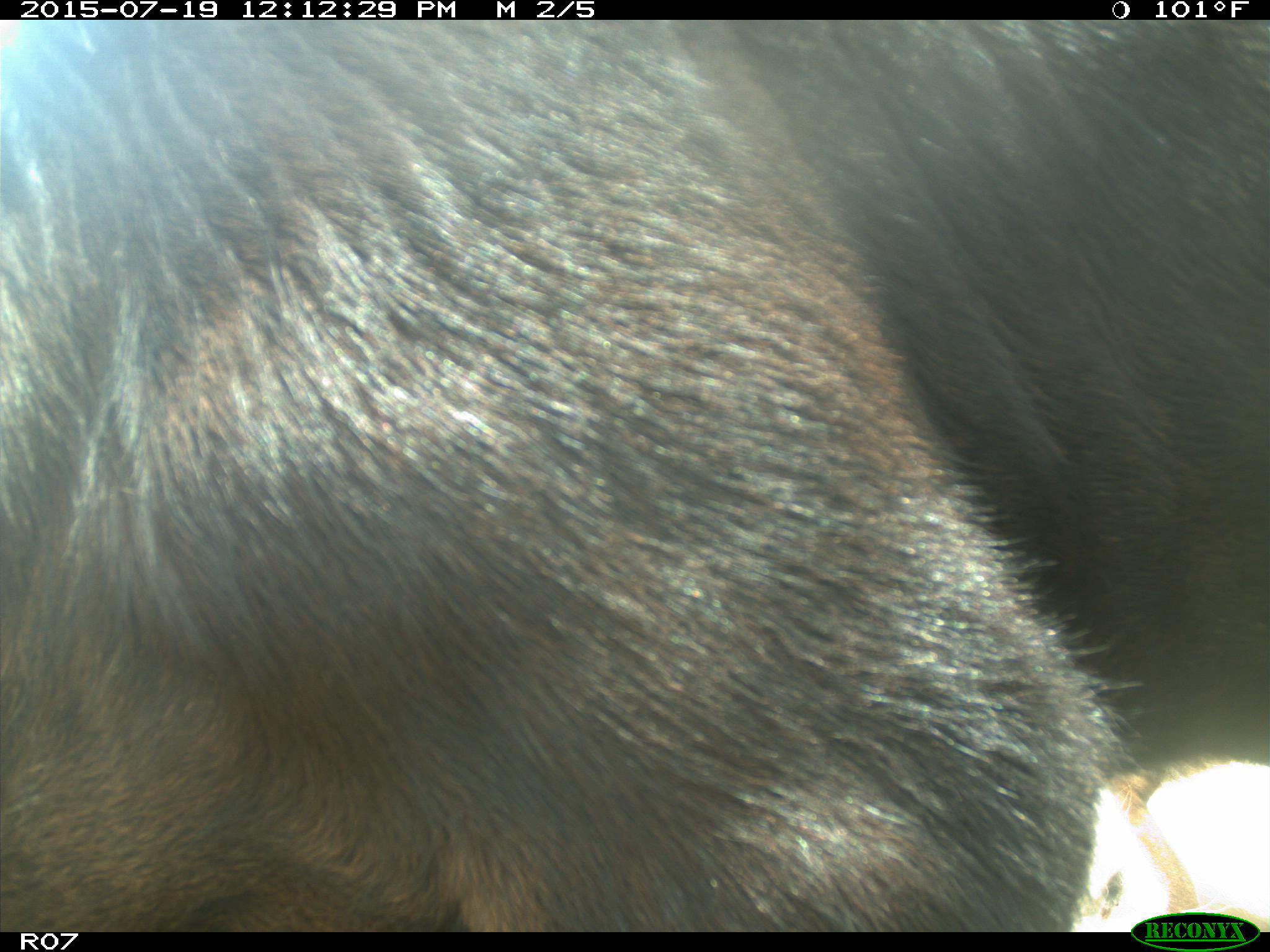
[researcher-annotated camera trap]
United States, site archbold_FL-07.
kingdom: Animalia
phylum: Chordata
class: Mammalia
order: Artiodactyla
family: Bovidae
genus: Bos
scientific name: Bos taurus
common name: domestic cow